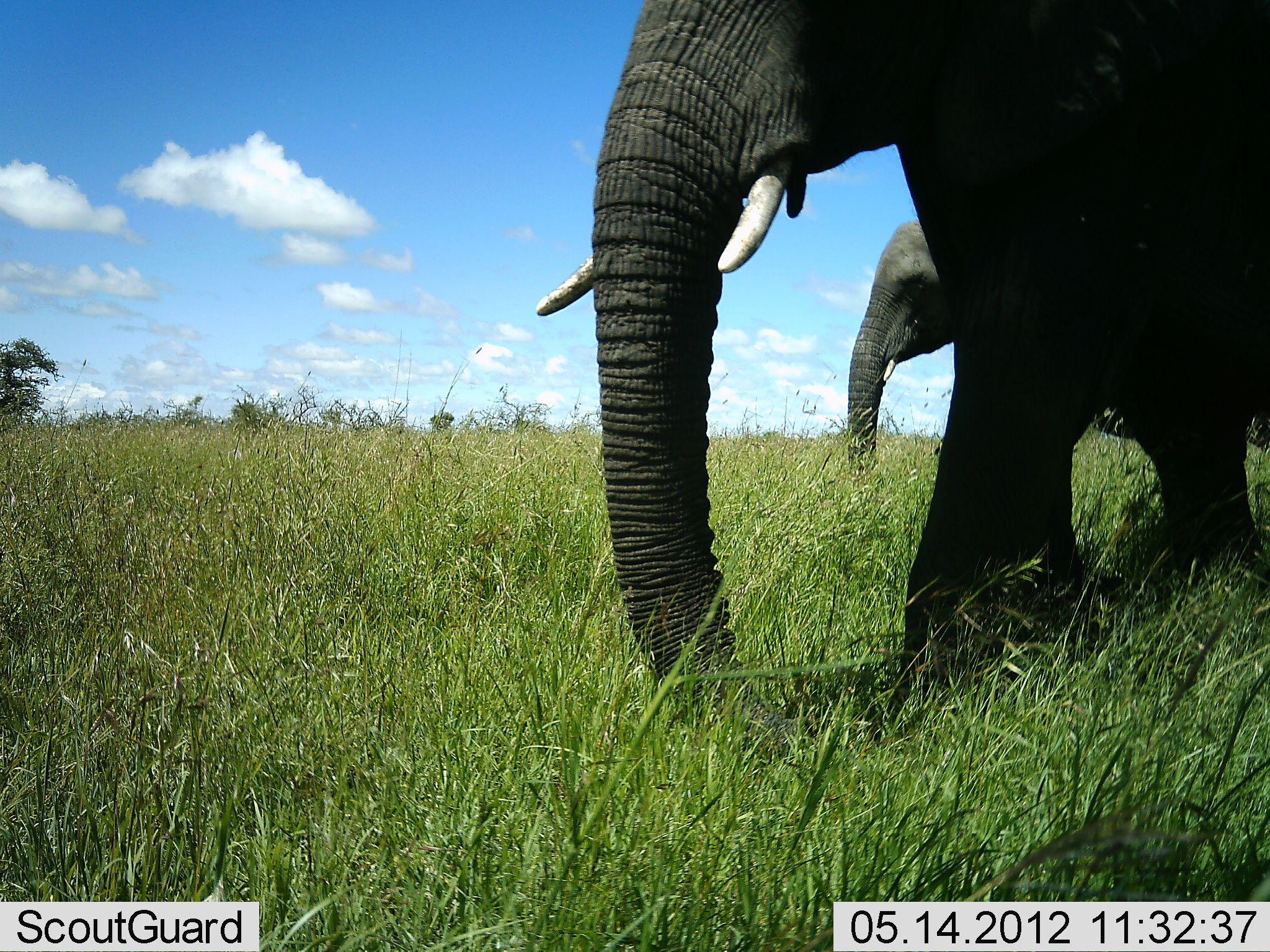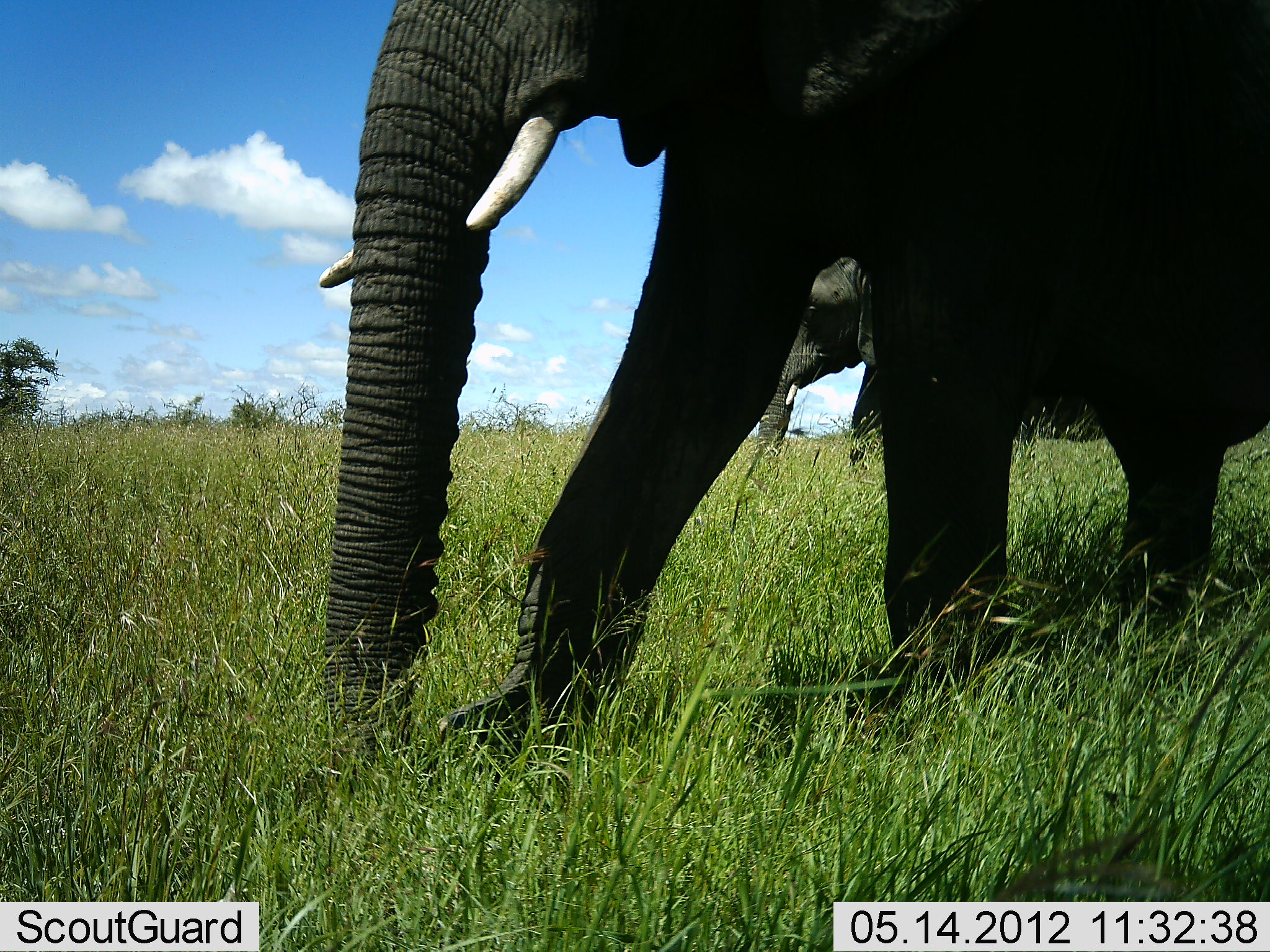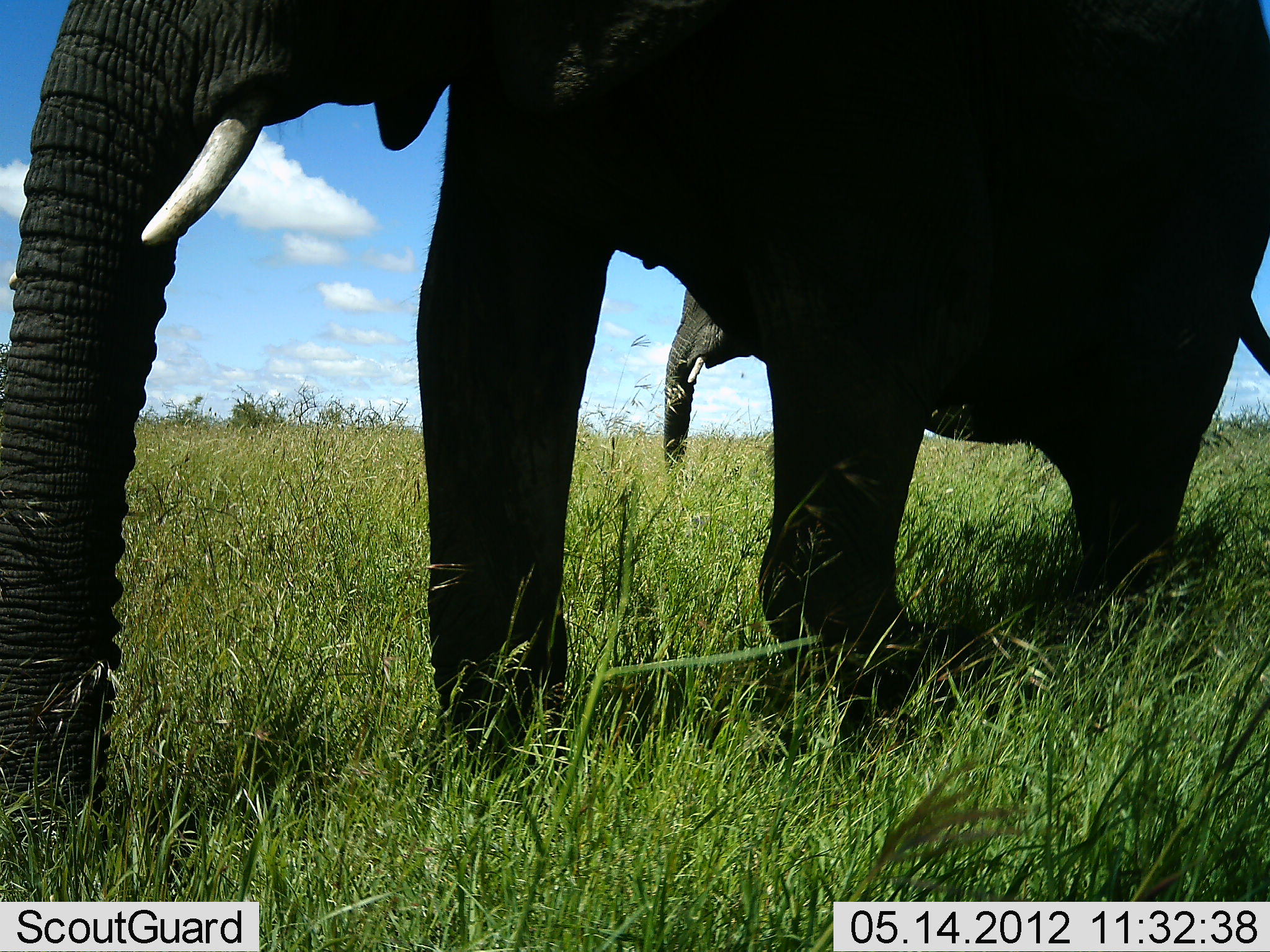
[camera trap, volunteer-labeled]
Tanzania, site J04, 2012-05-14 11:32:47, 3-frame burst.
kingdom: Animalia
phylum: Chordata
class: Mammalia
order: Proboscidea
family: Elephantidae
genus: Loxodonta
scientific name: Loxodonta africana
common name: african bush elephant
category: elephant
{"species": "elephant (african bush elephant) (Loxodonta africana)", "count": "2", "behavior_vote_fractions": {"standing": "0%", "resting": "0%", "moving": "100%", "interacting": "0%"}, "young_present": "0%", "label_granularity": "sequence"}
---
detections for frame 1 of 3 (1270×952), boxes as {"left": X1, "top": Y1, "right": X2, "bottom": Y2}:
animal: {"left": 535, "top": 0, "right": 1269, "bottom": 762}; {"left": 847, "top": 221, "right": 1267, "bottom": 472}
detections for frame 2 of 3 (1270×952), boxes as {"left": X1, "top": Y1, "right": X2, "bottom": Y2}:
animal: {"left": 320, "top": 2, "right": 1269, "bottom": 803}; {"left": 751, "top": 250, "right": 1267, "bottom": 454}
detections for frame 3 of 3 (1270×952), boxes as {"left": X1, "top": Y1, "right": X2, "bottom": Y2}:
animal: {"left": 1, "top": 0, "right": 1268, "bottom": 848}; {"left": 664, "top": 284, "right": 1269, "bottom": 475}